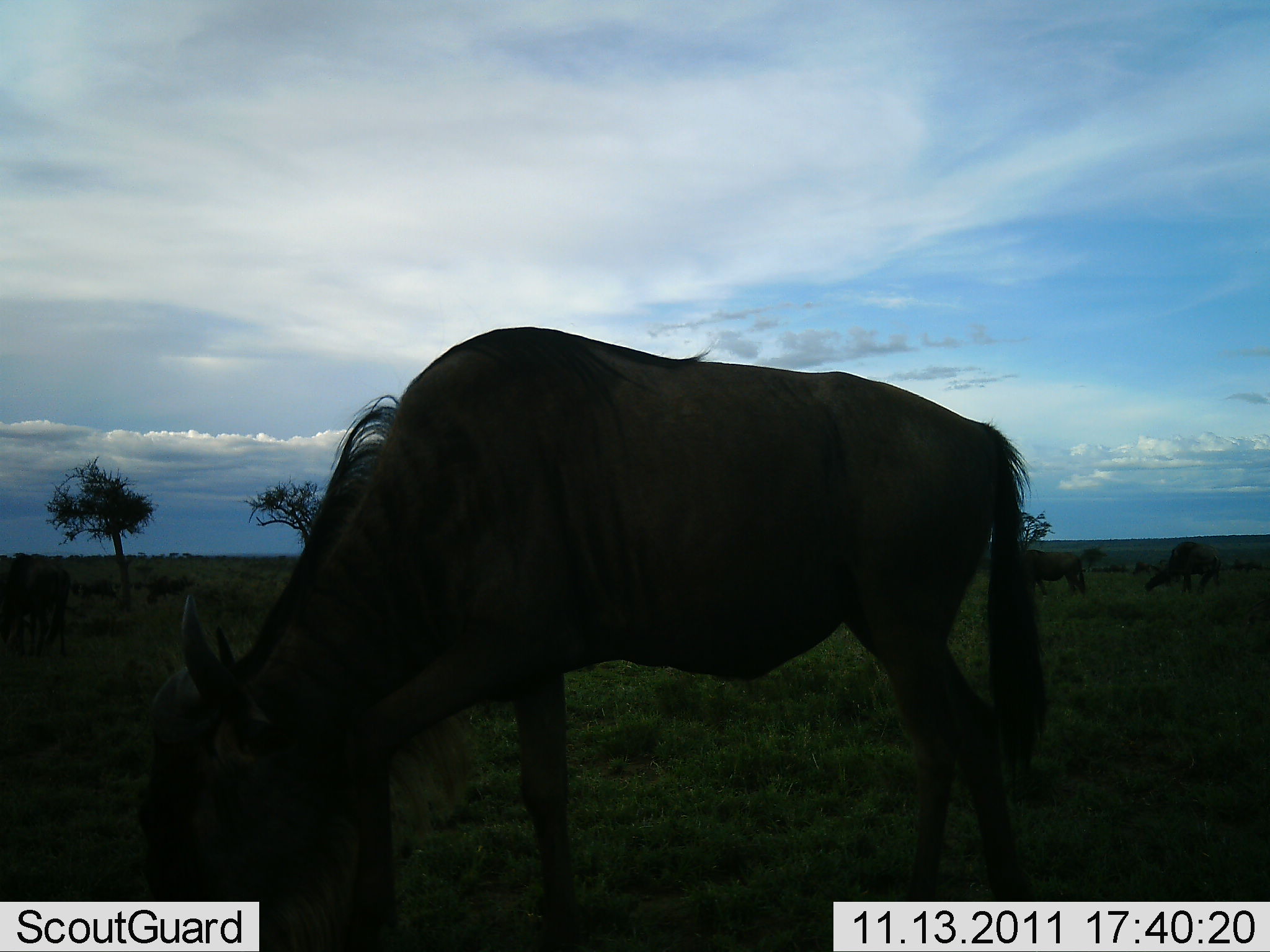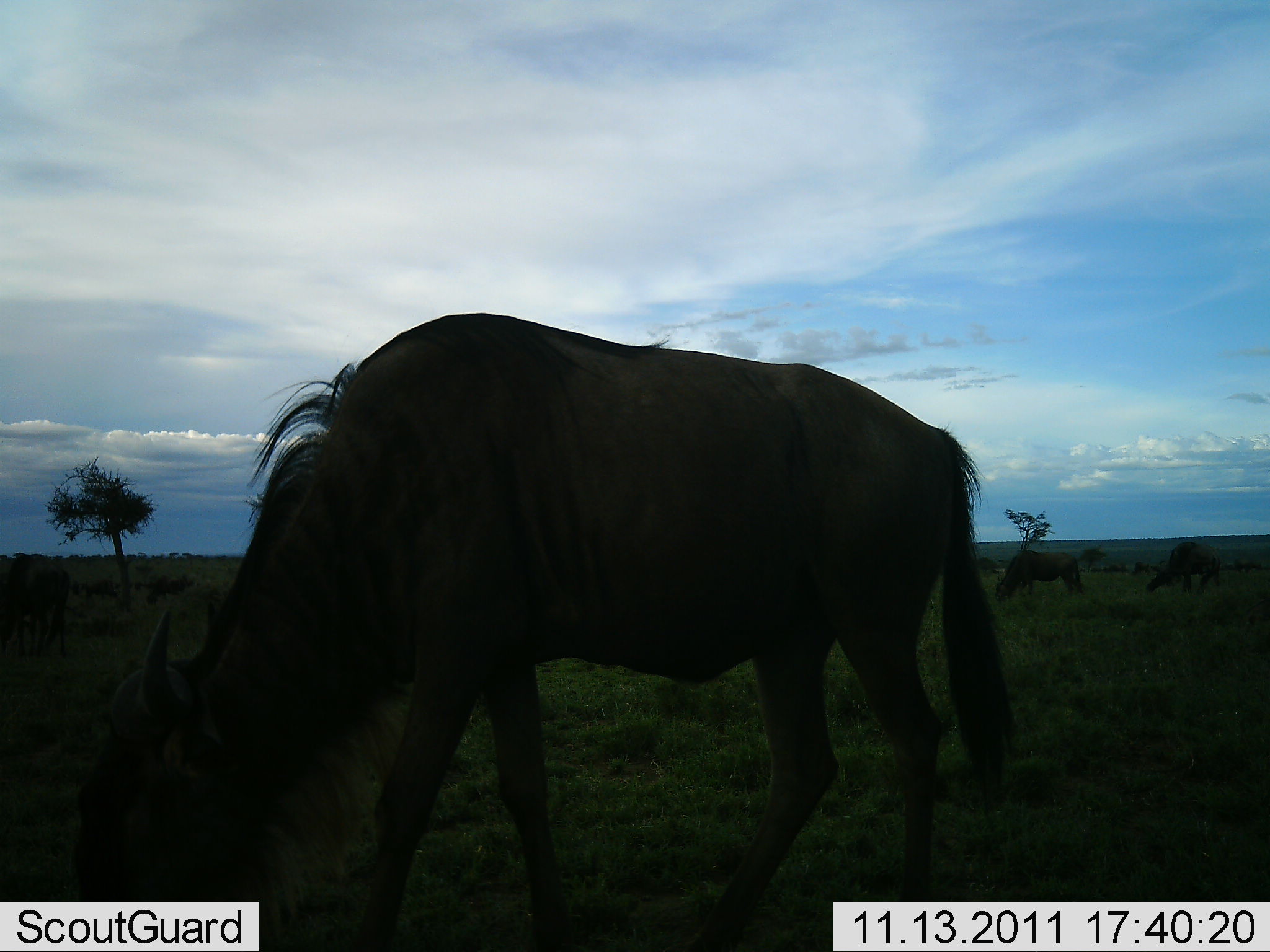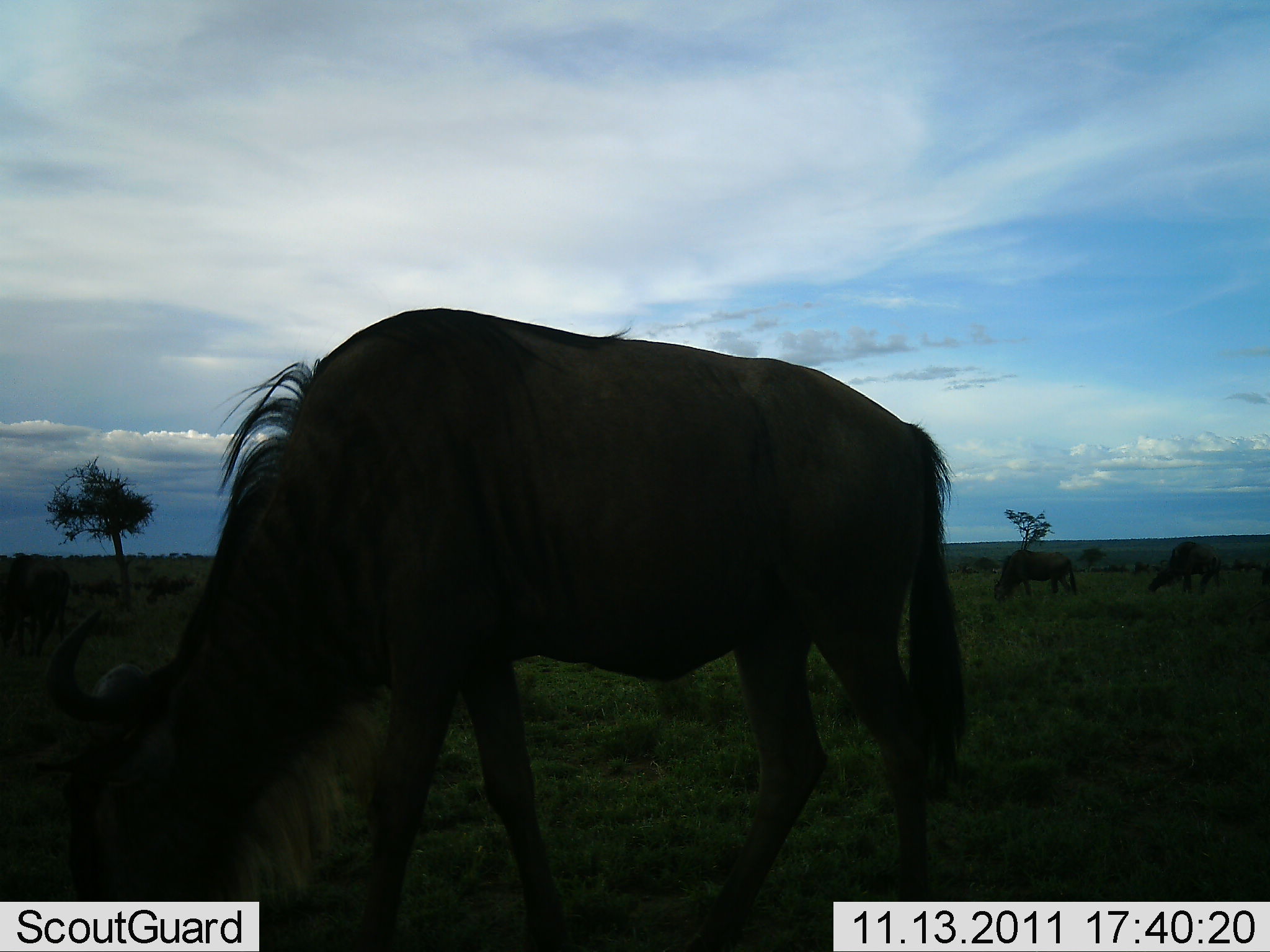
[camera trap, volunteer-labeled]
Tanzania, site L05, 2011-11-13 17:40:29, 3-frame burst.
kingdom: Animalia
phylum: Chordata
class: Mammalia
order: Artiodactyla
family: Bovidae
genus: Connochaetes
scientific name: Connochaetes taurinus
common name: blue wildebeest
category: wildebeest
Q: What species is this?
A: Wildebeest (blue wildebeest) (Connochaetes taurinus).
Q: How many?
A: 4.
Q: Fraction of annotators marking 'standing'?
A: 36%.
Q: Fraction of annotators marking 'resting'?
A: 0%.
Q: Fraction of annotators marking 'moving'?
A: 0%.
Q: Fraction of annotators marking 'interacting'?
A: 0%.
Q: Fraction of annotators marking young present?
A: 0%.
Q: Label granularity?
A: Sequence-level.